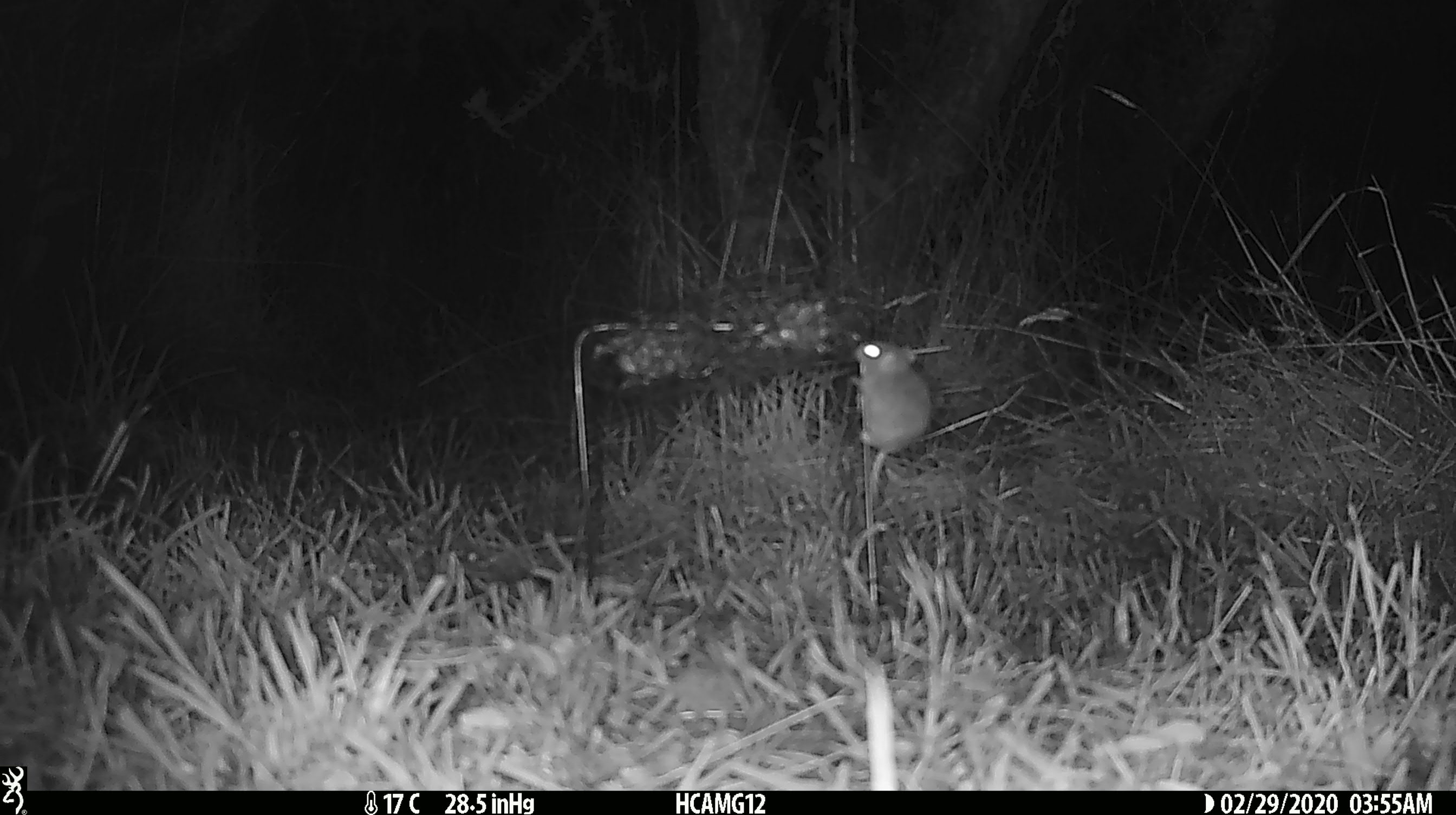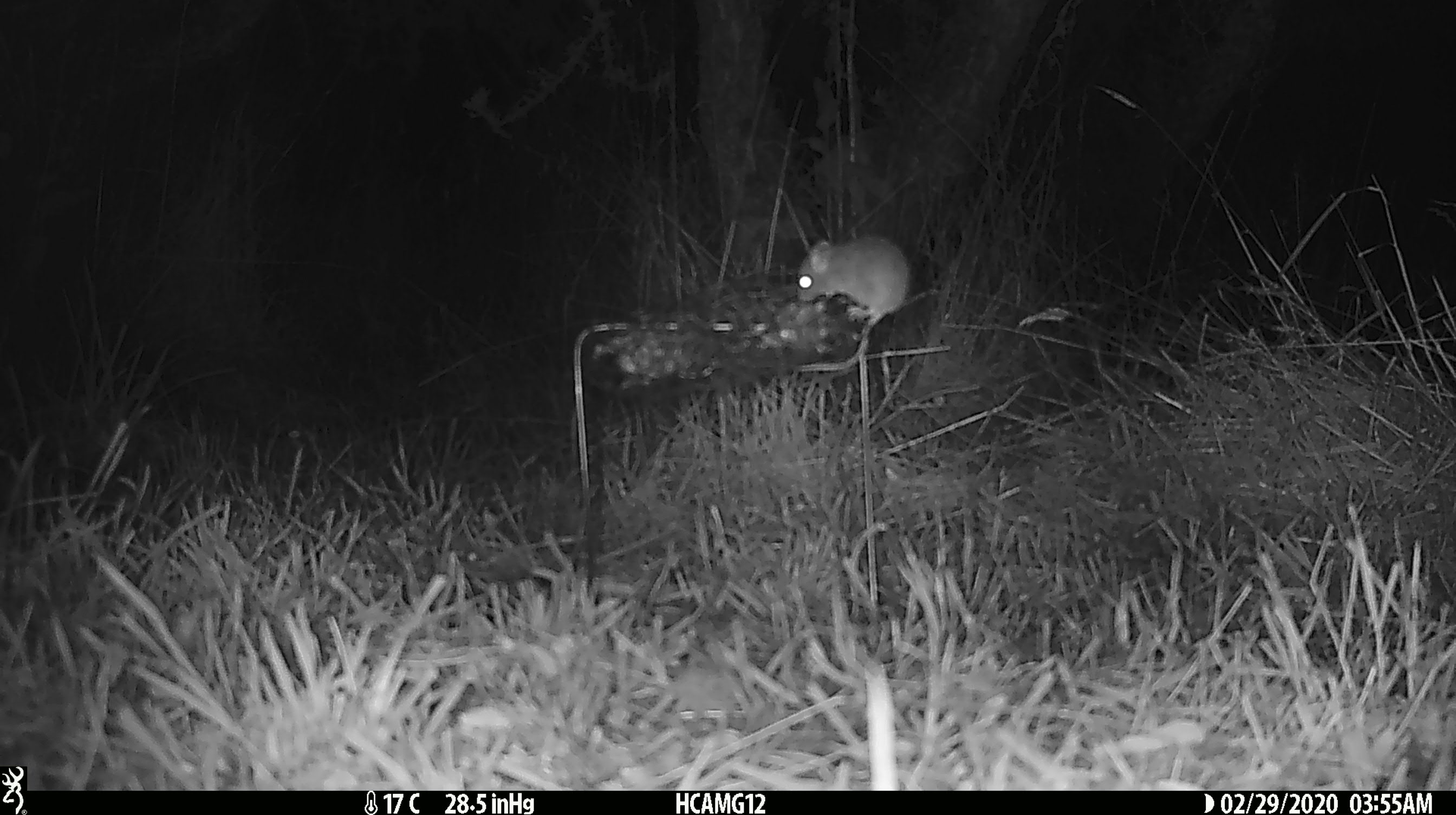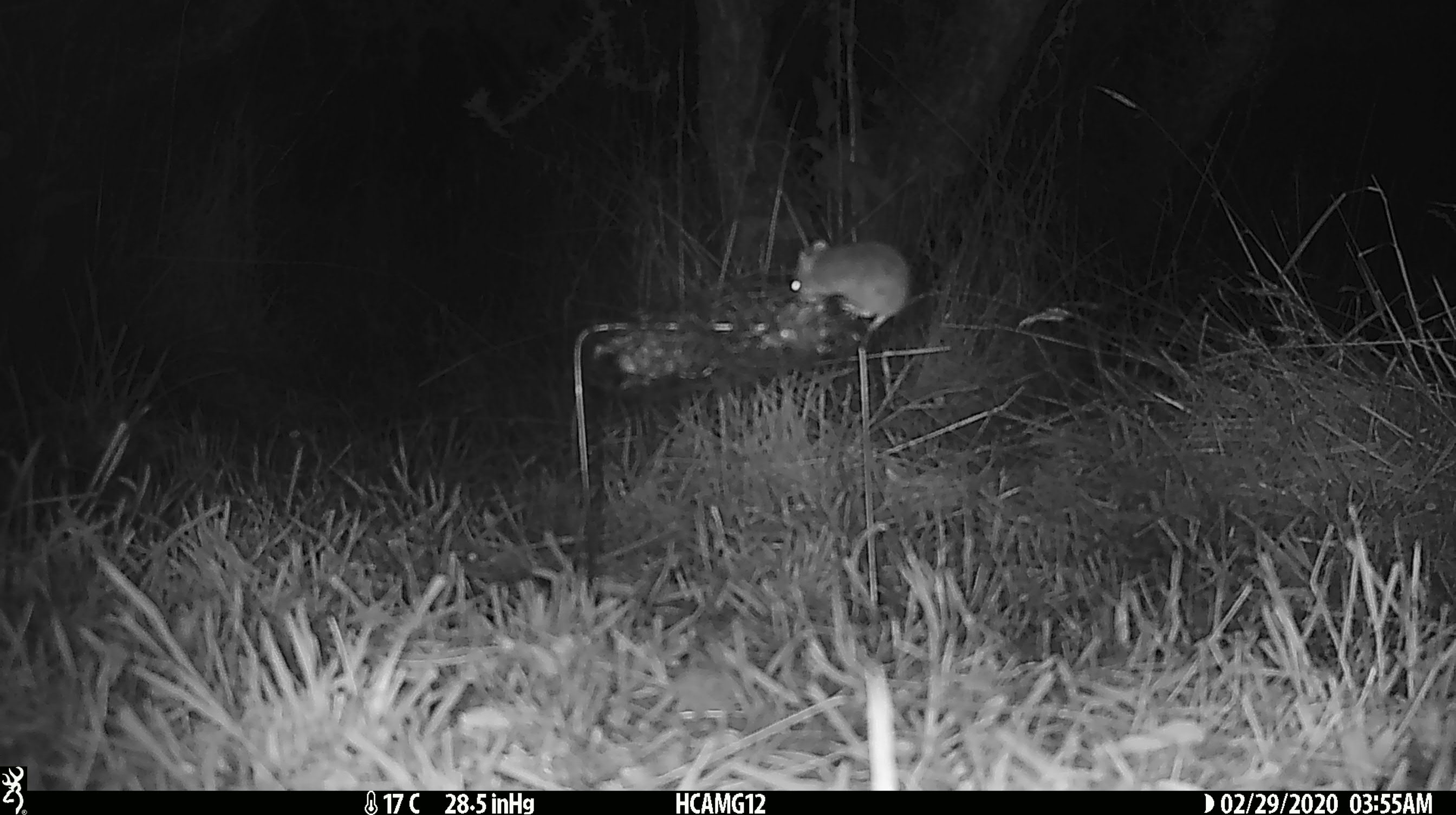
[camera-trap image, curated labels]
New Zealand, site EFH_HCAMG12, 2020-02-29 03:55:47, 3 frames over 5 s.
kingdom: Animalia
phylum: Chordata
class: Mammalia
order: Rodentia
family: Muridae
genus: Mus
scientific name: Mus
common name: mouse